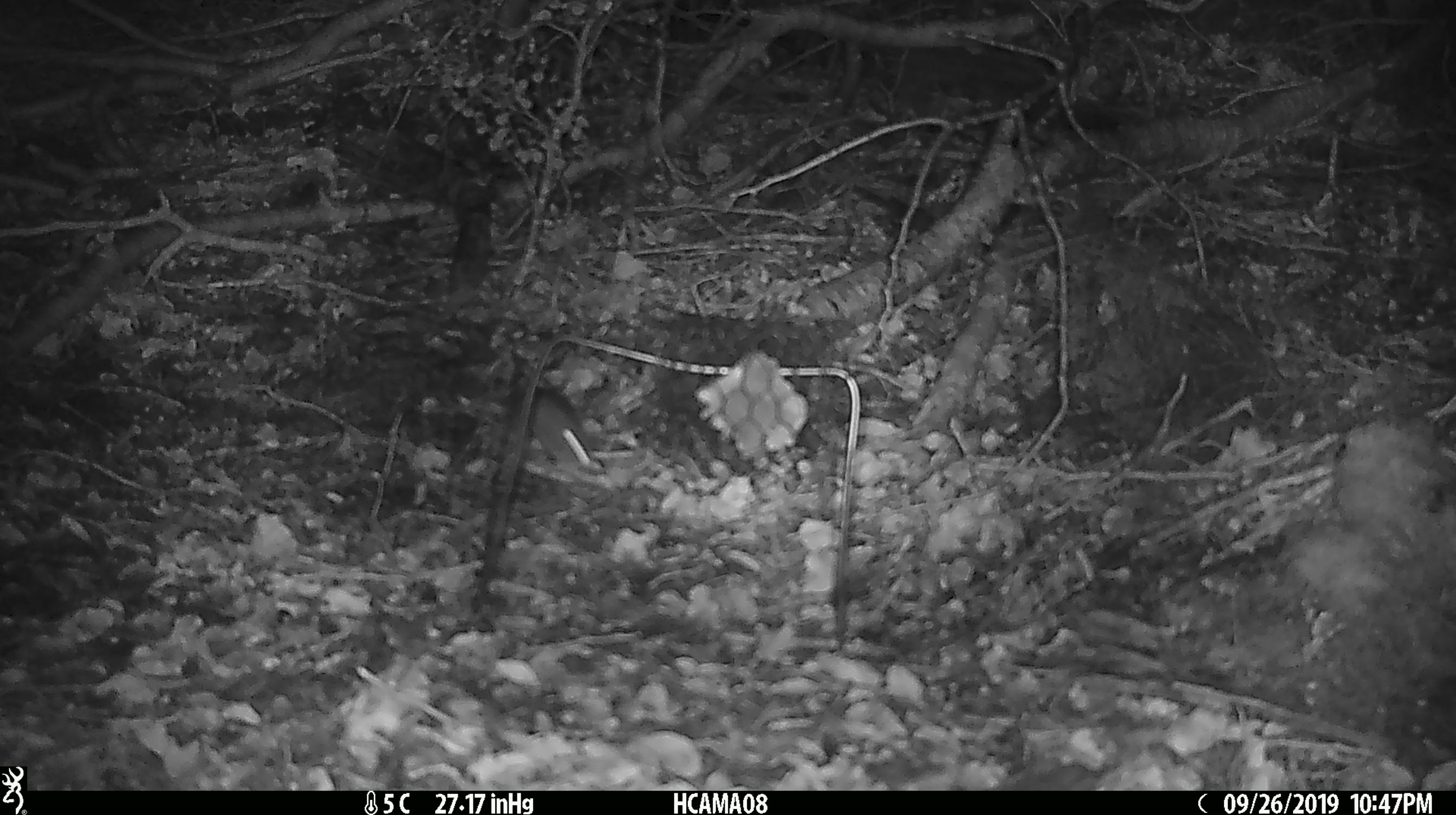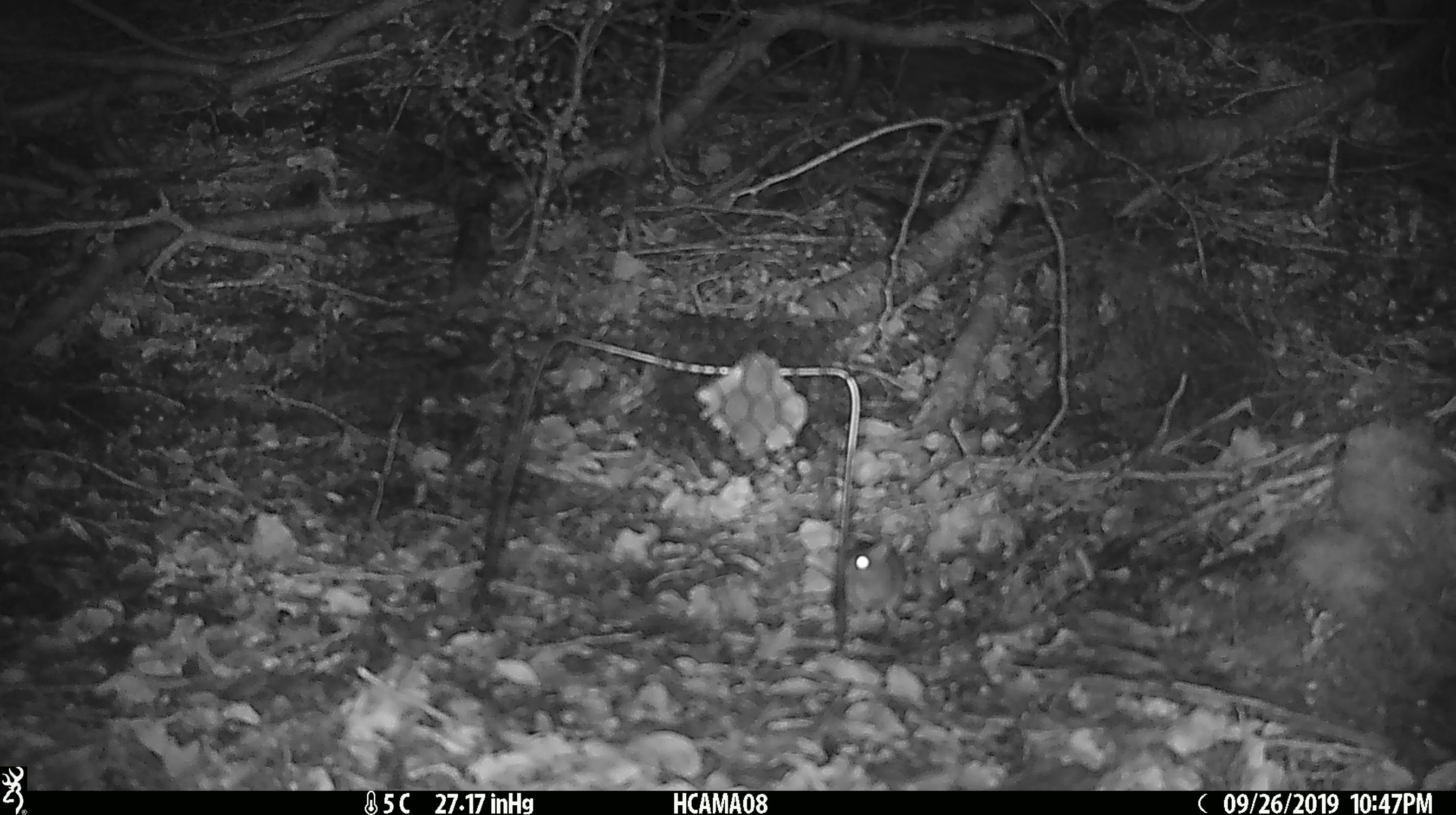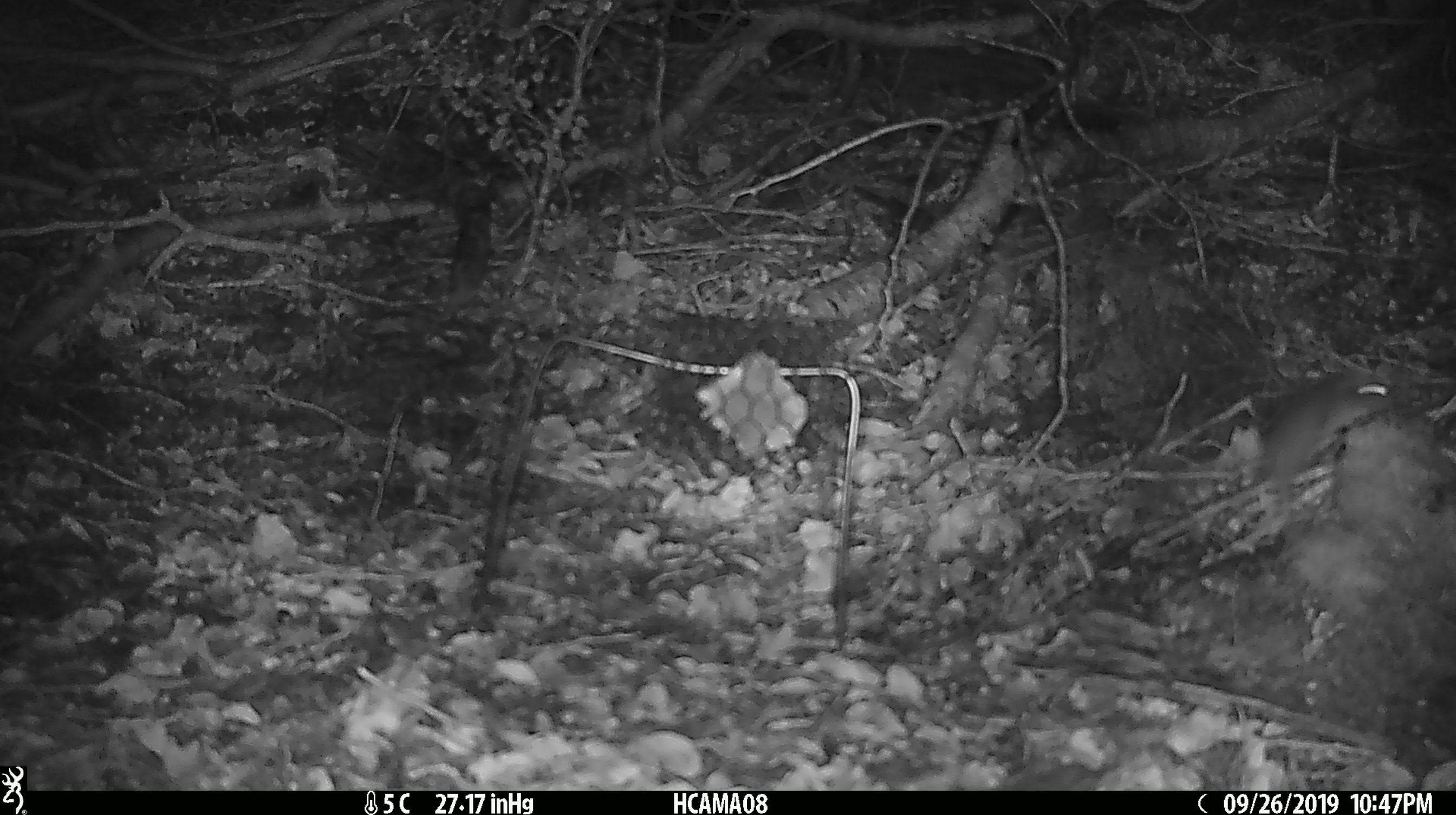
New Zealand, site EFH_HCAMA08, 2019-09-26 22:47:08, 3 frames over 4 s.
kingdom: Animalia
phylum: Chordata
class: Mammalia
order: Rodentia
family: Muridae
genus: Mus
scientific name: Mus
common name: mouse